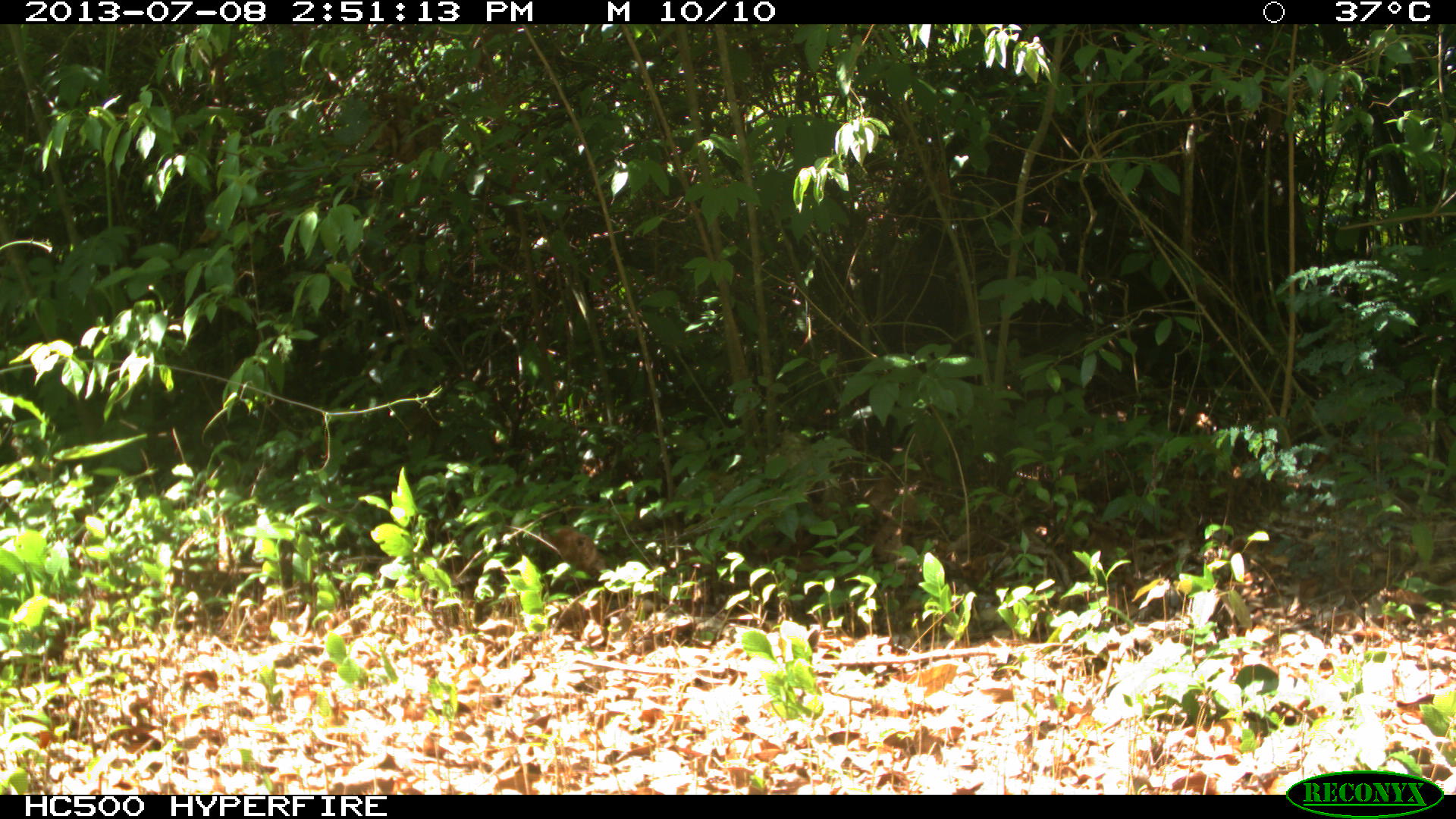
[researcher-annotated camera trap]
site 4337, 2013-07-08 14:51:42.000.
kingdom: Animalia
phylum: Chordata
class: Aves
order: Galliformes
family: Phasianidae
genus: Meleagris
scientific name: Meleagris ocellata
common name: ocellated turkey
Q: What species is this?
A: Meleagris ocellata (ocellated turkey).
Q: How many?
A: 1.